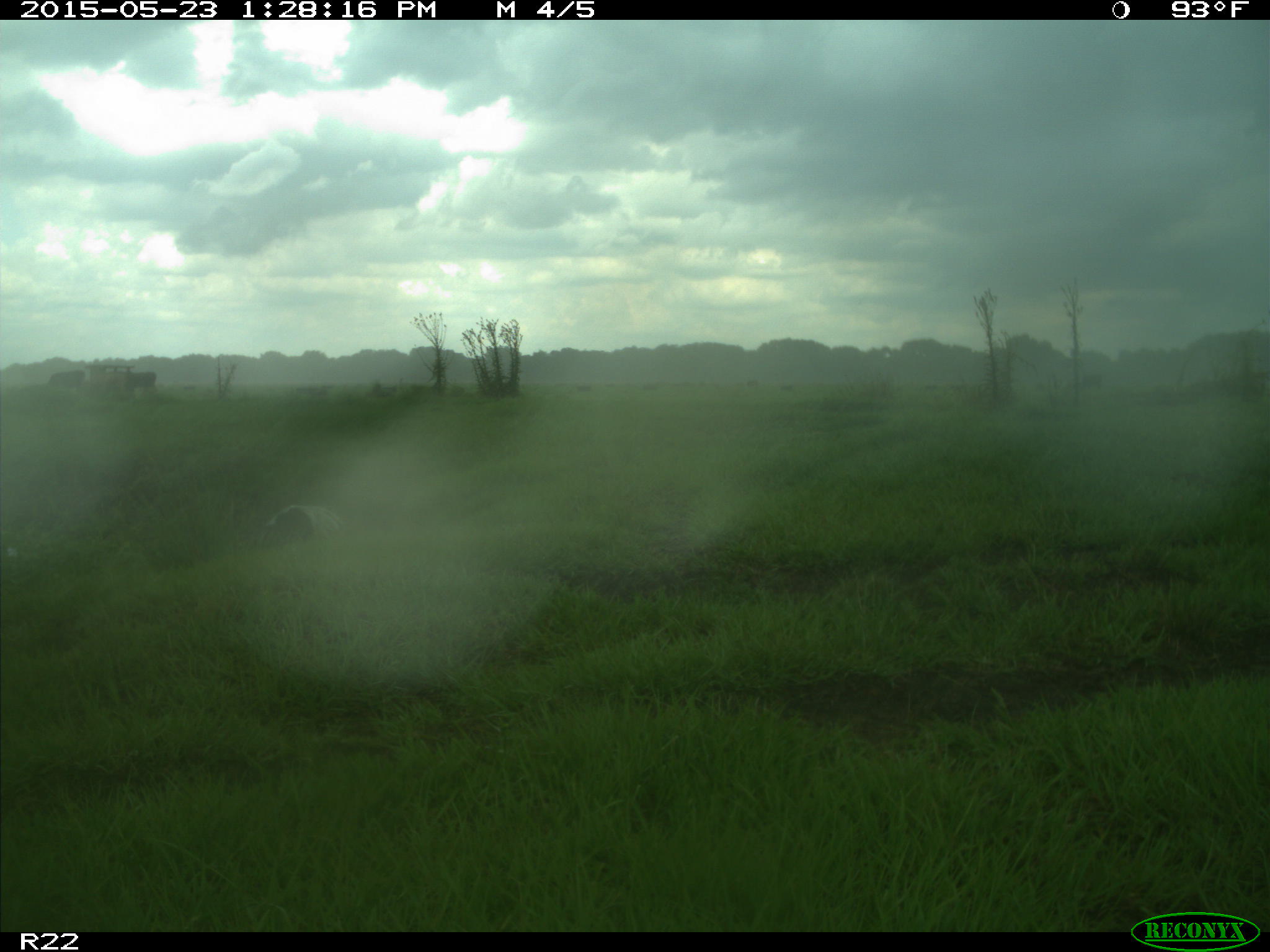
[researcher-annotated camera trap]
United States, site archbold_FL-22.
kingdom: Animalia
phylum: Chordata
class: Mammalia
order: Artiodactyla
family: Bovidae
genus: Bos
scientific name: Bos taurus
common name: domestic cow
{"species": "Bos taurus (domestic cow)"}